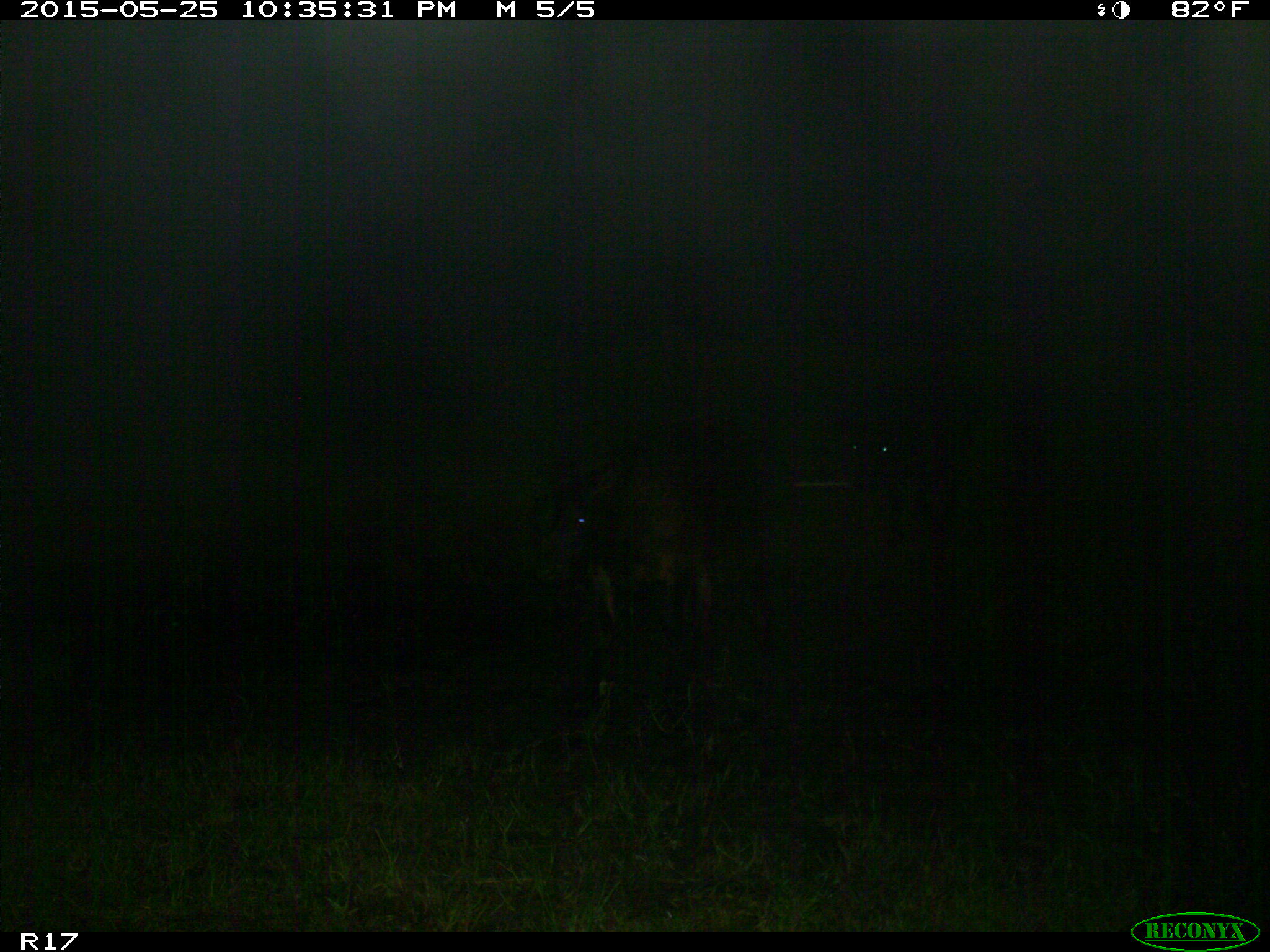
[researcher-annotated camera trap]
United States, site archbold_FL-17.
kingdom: Animalia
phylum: Chordata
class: Mammalia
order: Artiodactyla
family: Bovidae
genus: Bos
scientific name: Bos taurus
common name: domestic cow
Bos taurus (domestic cow).